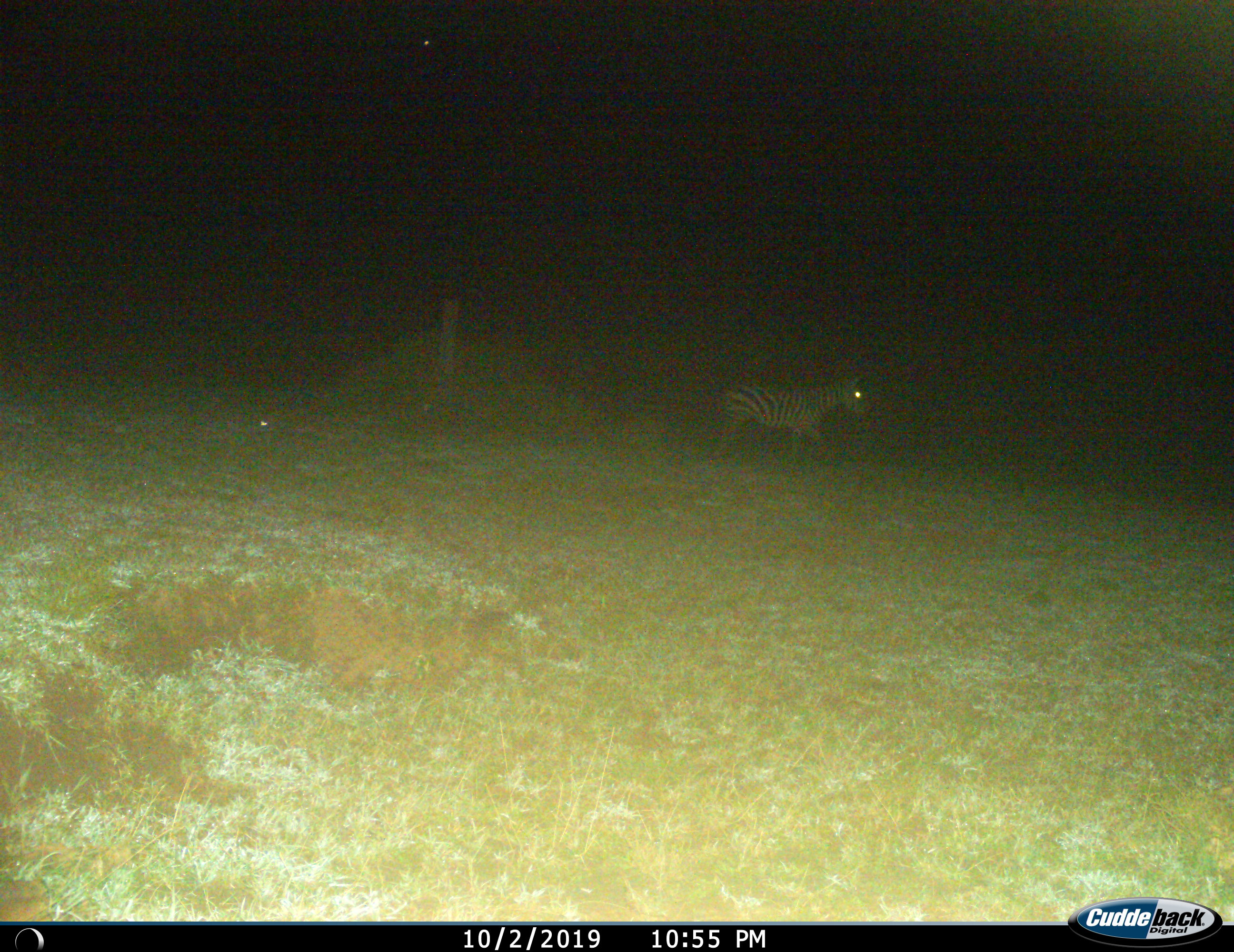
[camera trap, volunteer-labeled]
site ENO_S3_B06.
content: unidentified animal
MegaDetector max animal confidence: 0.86